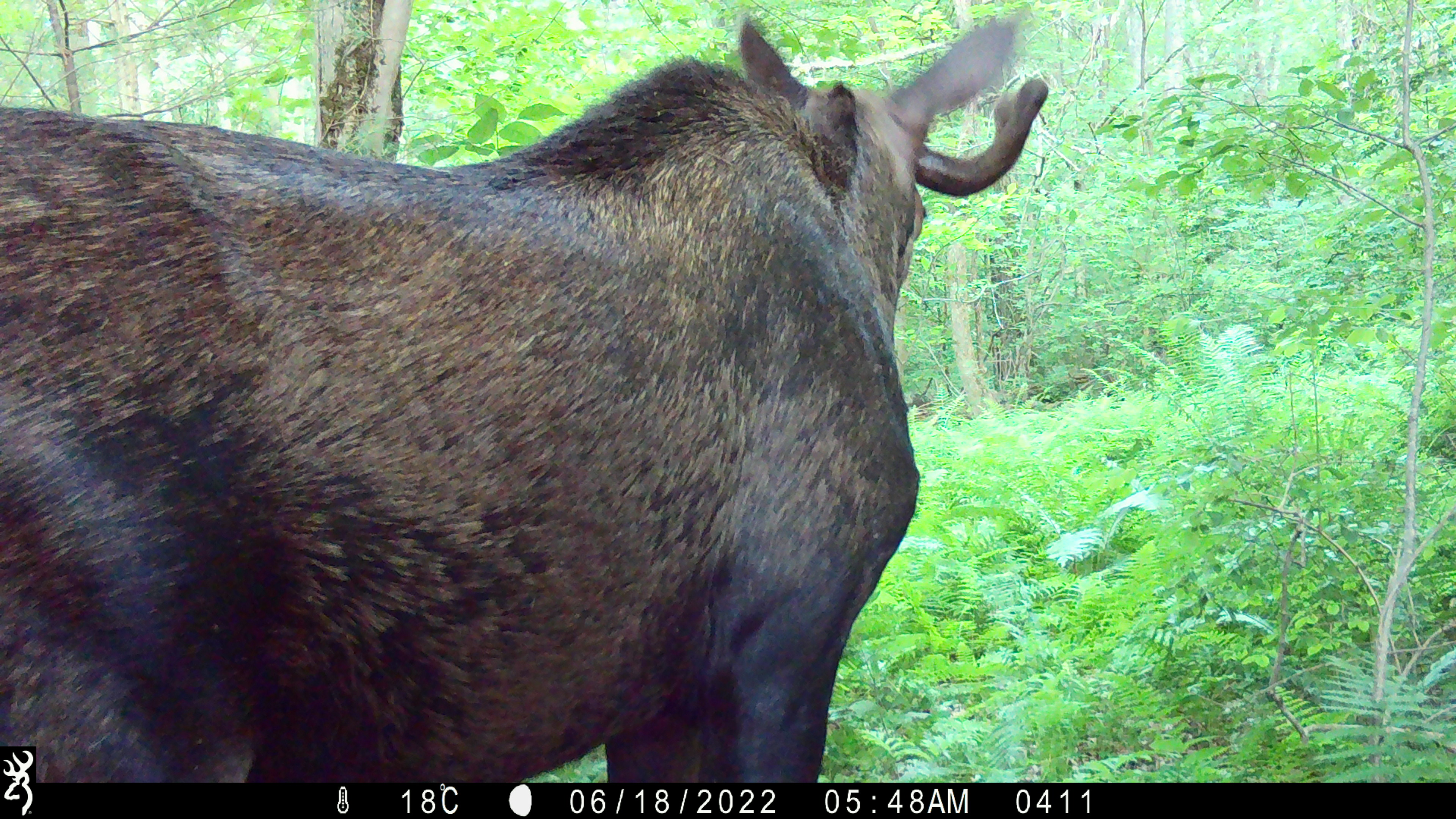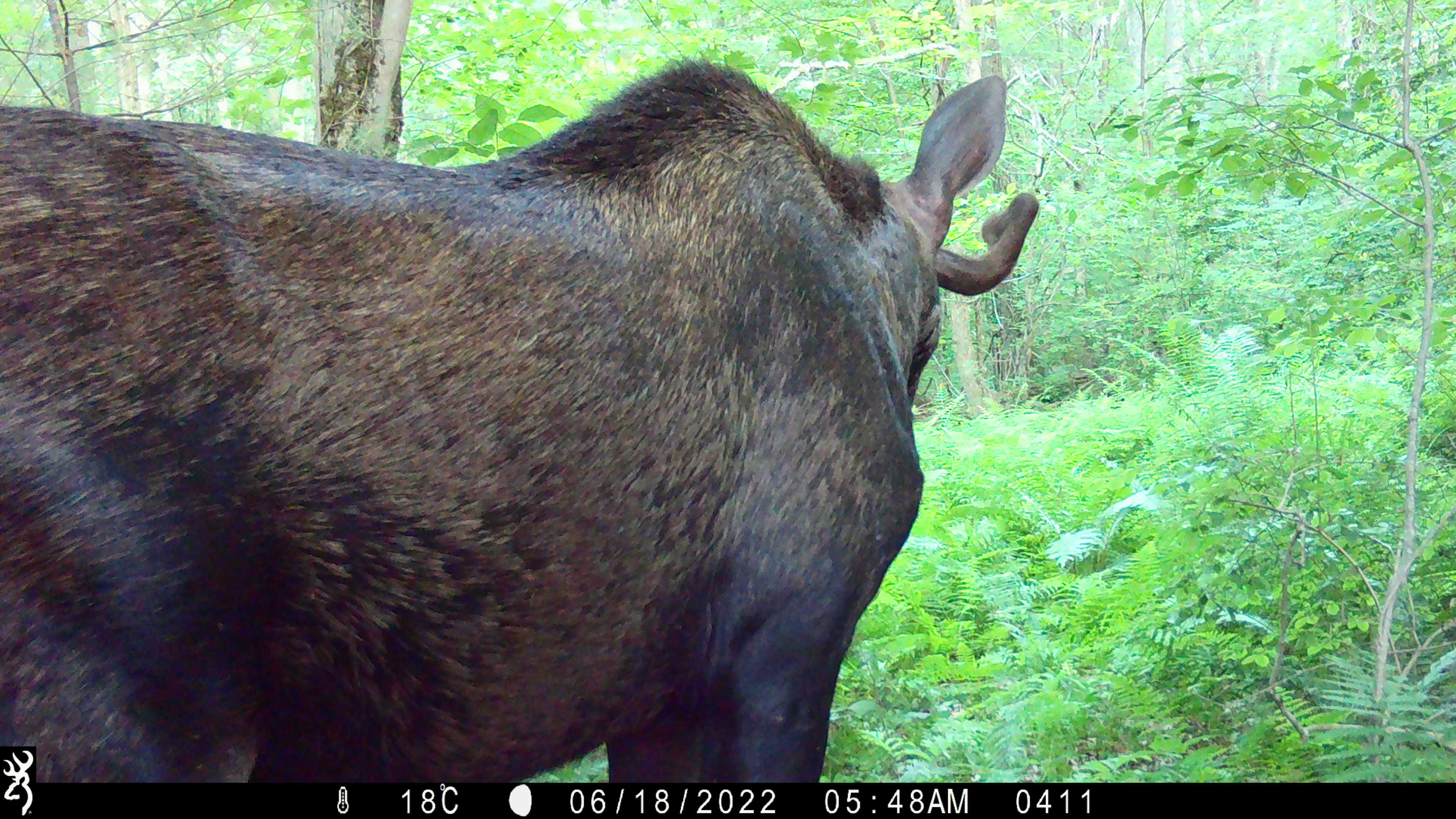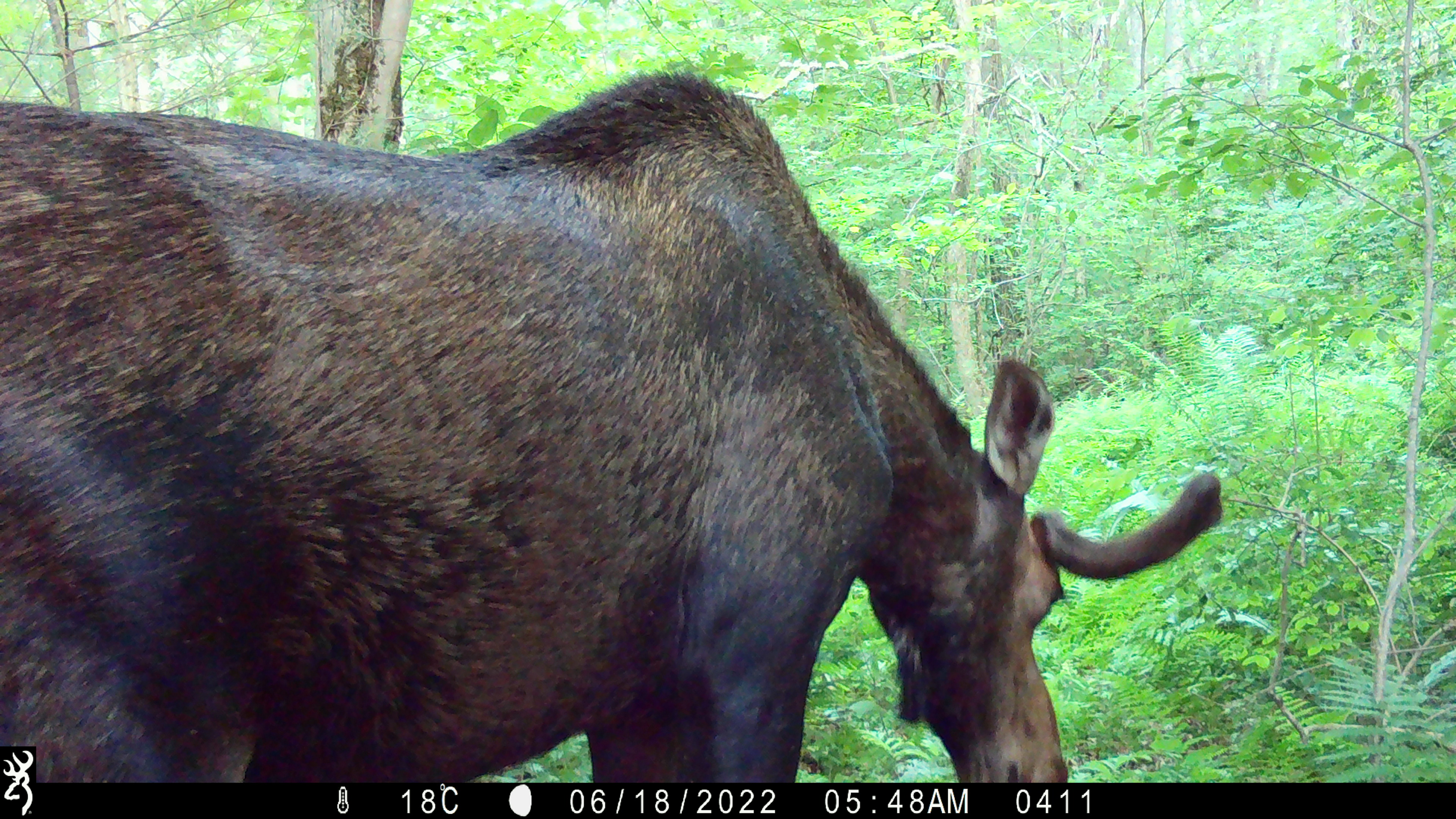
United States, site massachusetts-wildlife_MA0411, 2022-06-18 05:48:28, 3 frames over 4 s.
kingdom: Animalia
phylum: Chordata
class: Mammalia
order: Artiodactyla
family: Cervidae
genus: Alces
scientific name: Alces alces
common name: moose